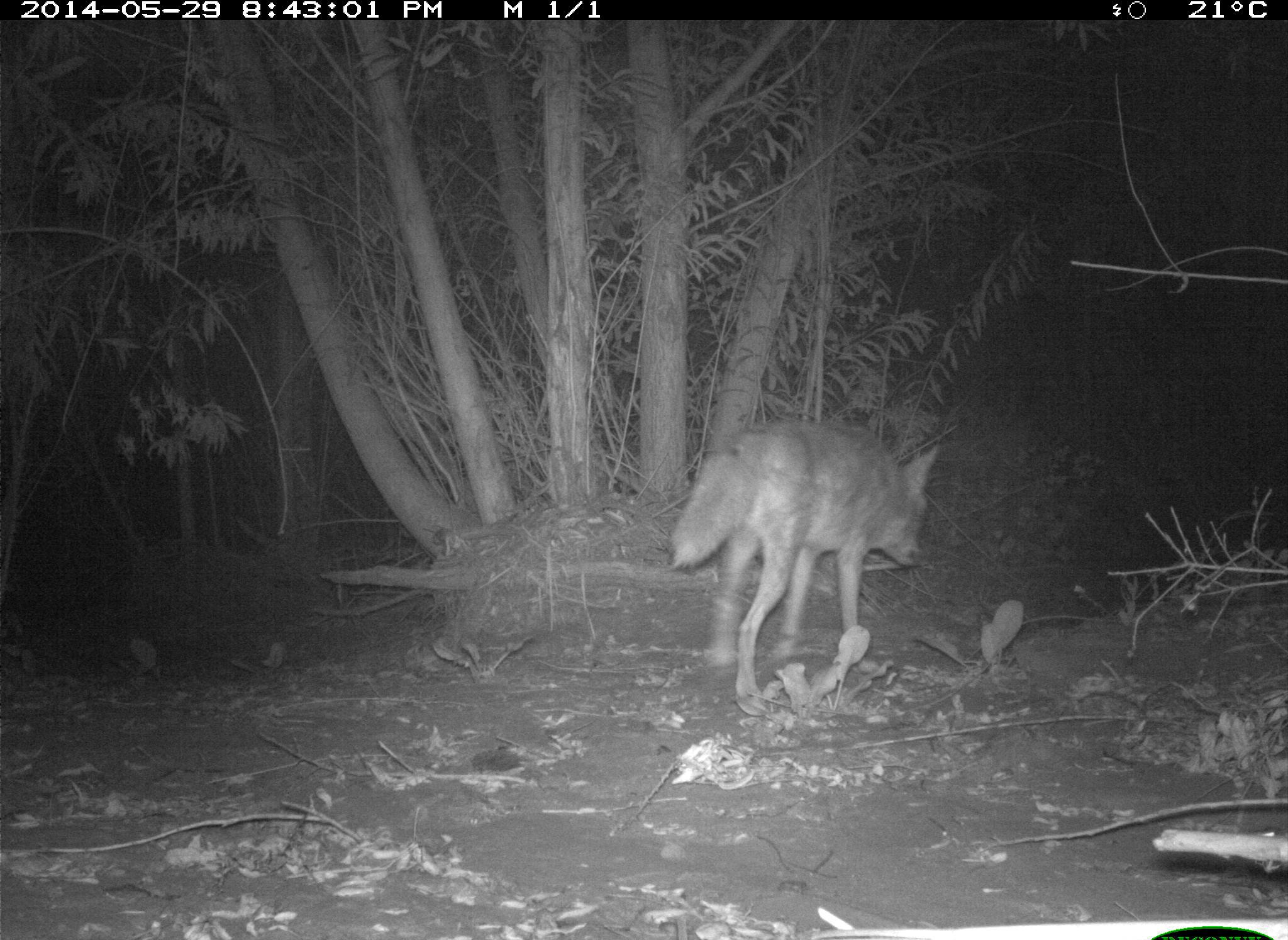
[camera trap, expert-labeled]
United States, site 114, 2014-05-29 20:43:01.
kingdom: Animalia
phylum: Chordata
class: Mammalia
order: Carnivora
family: Canidae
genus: Canis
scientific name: Canis latrans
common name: coyote